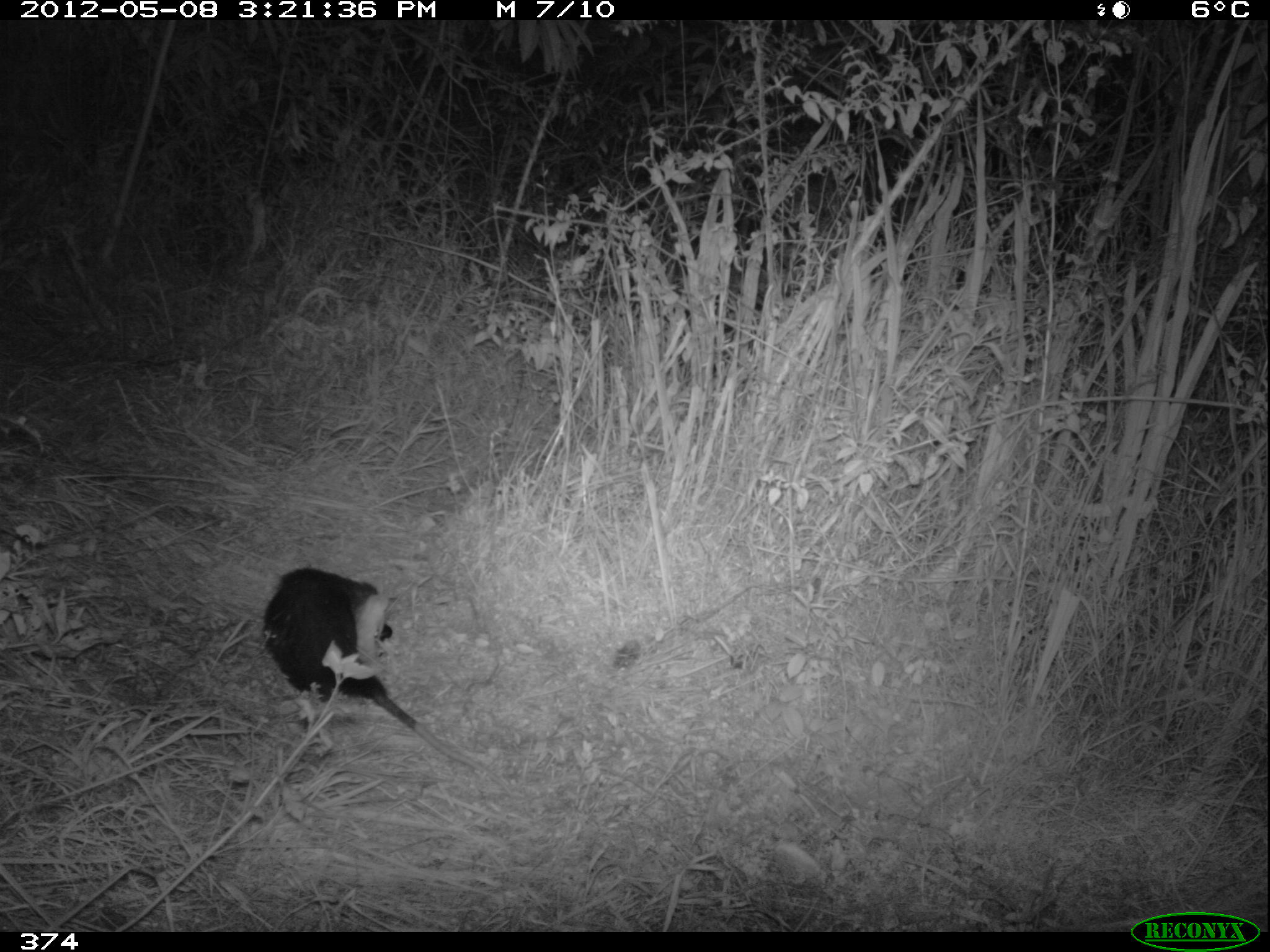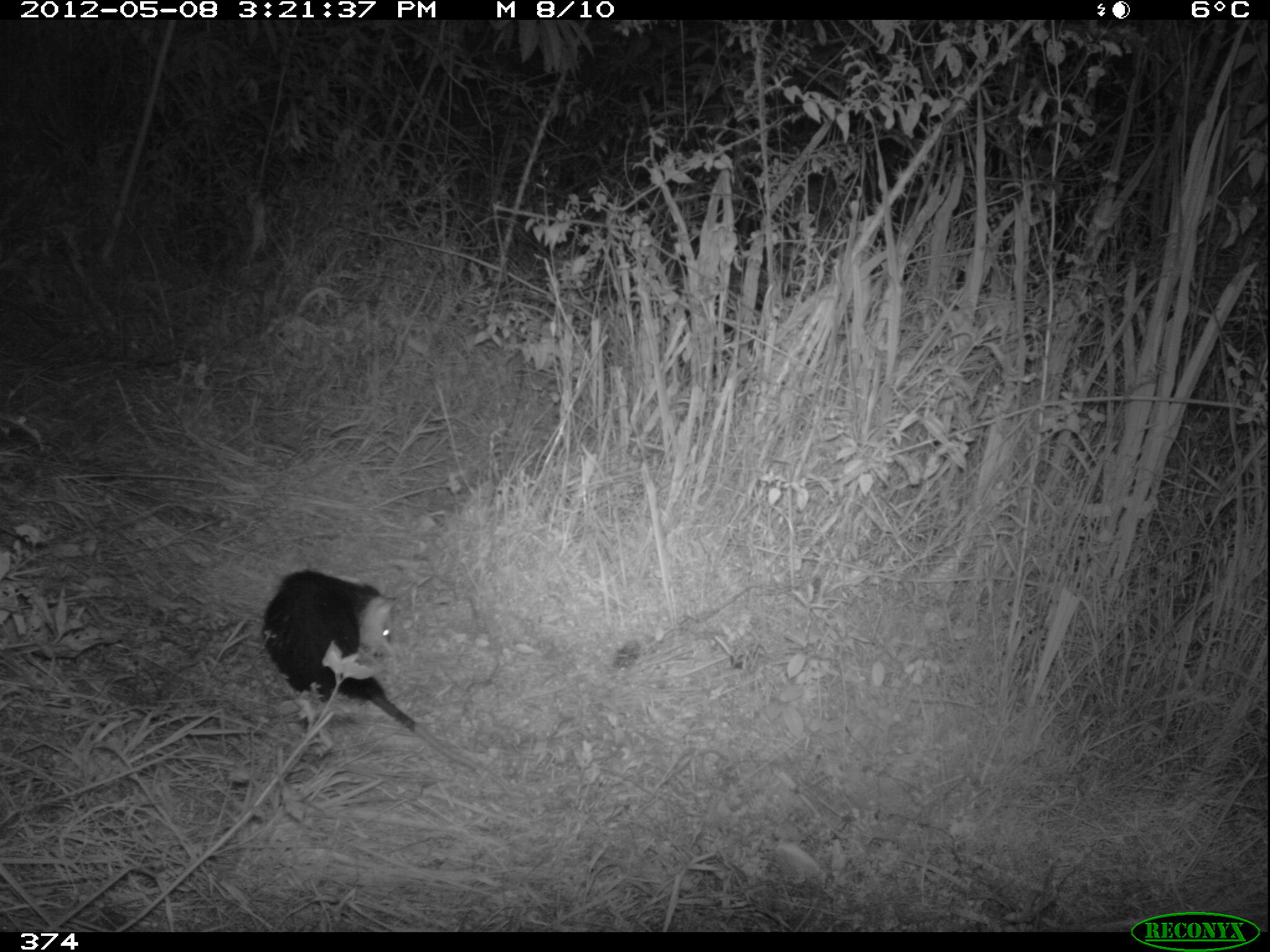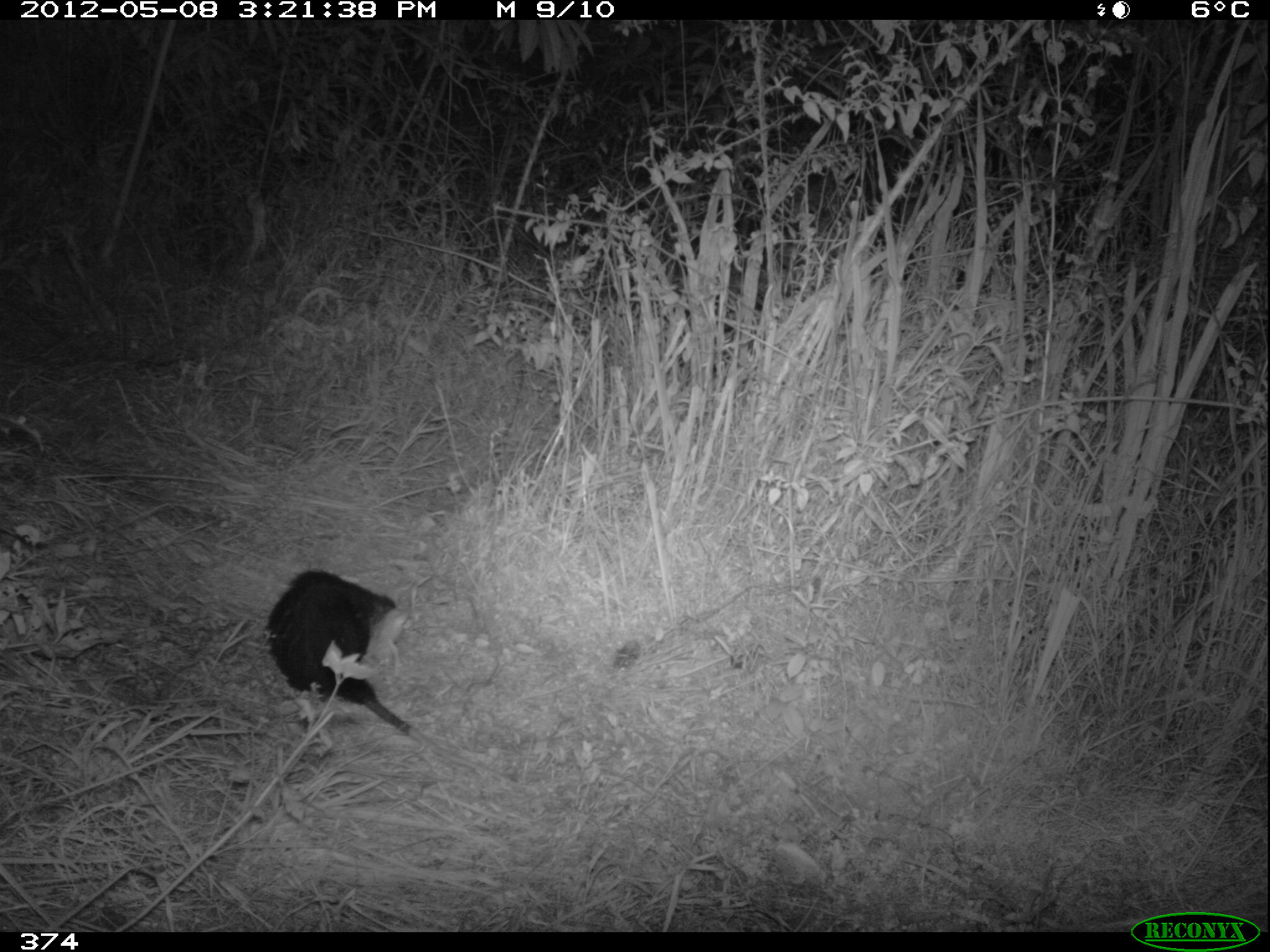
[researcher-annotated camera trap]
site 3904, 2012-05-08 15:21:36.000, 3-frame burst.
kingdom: Animalia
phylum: Chordata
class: Mammalia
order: Didelphimorphia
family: Didelphidae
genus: Didelphis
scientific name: Didelphis pernigra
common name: andean white-eared opossum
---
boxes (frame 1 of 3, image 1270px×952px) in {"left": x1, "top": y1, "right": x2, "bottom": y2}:
didelphis pernigra: {"left": 257, "top": 563, "right": 513, "bottom": 797}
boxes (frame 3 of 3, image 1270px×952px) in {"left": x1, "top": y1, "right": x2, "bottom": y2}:
didelphis pernigra: {"left": 265, "top": 567, "right": 513, "bottom": 787}